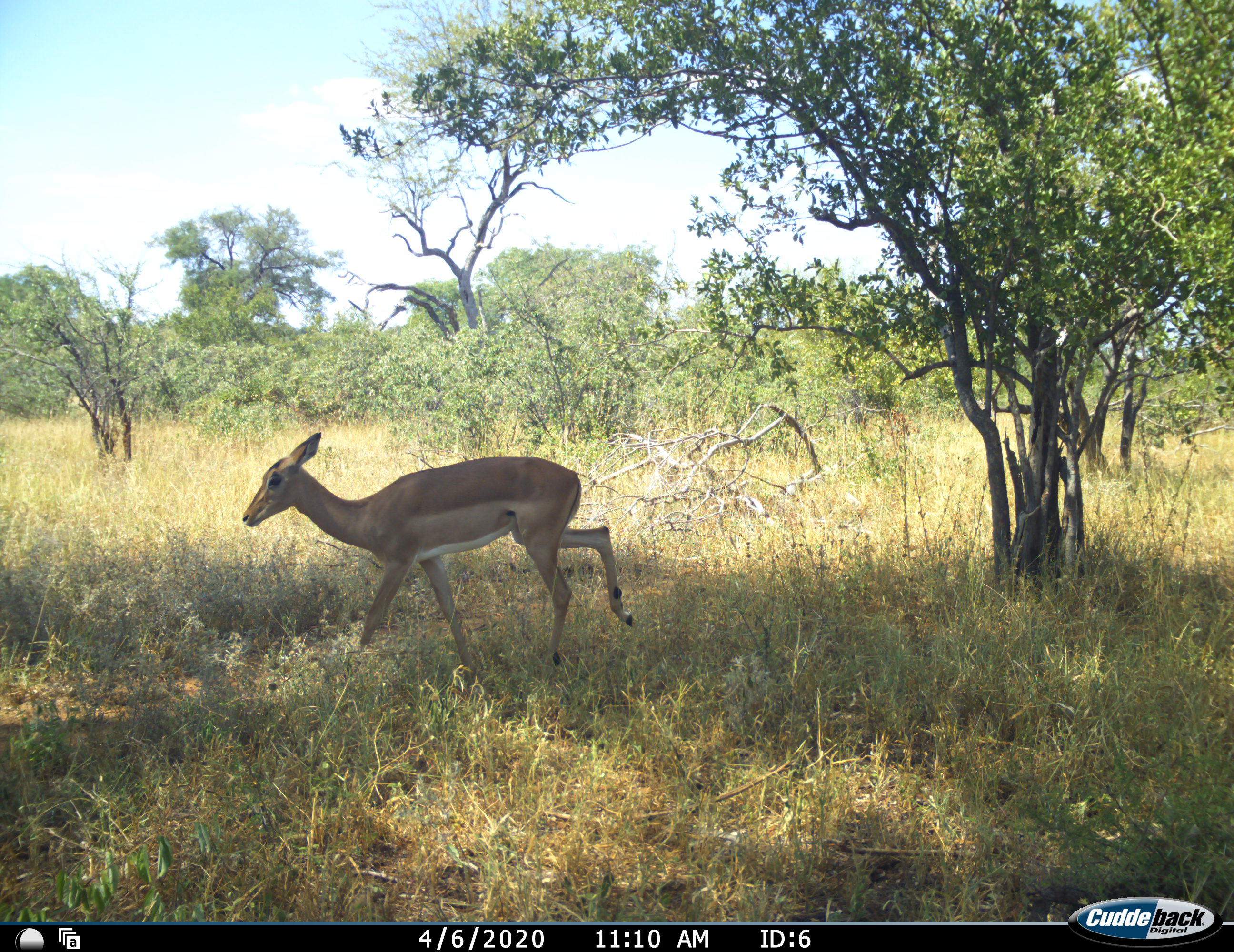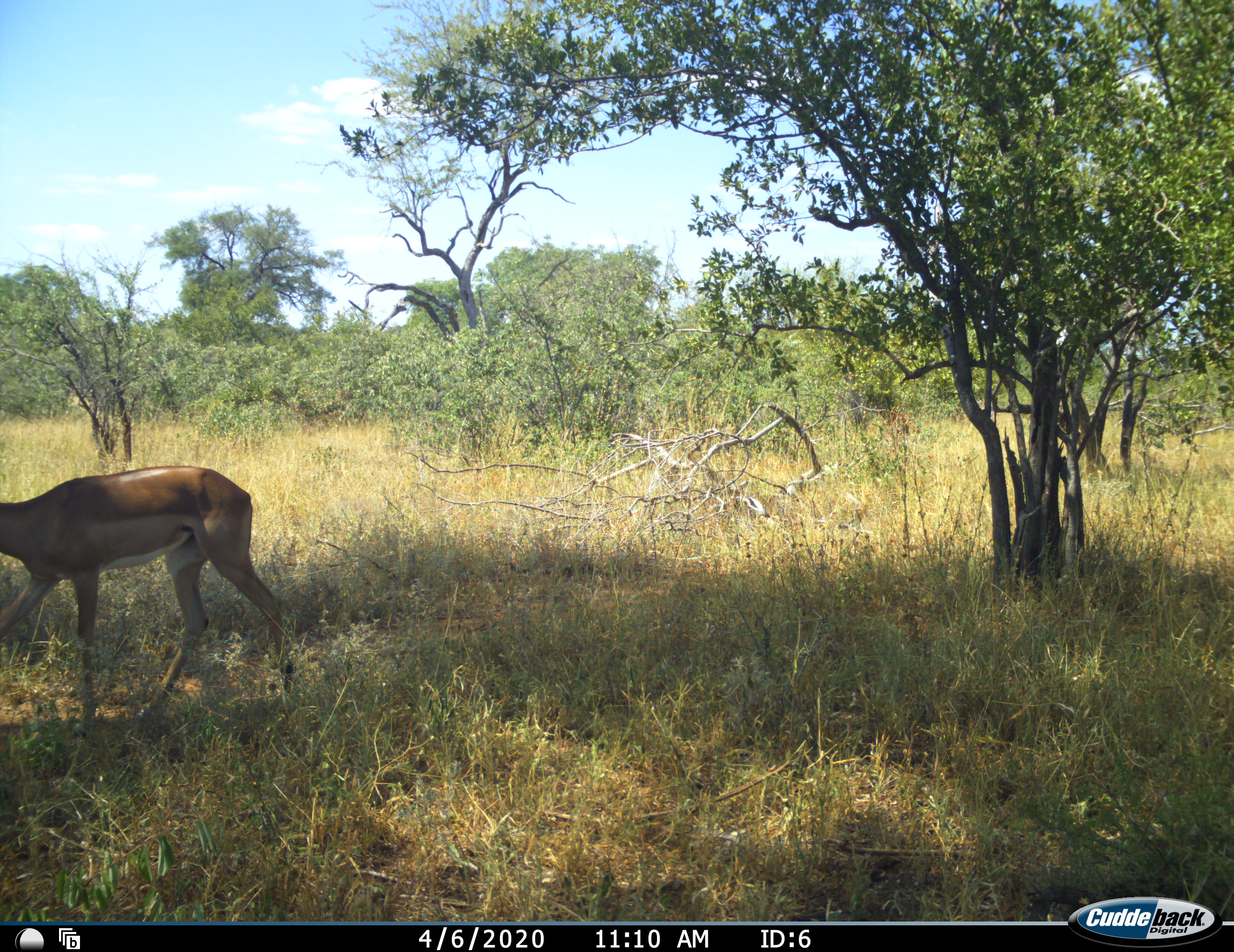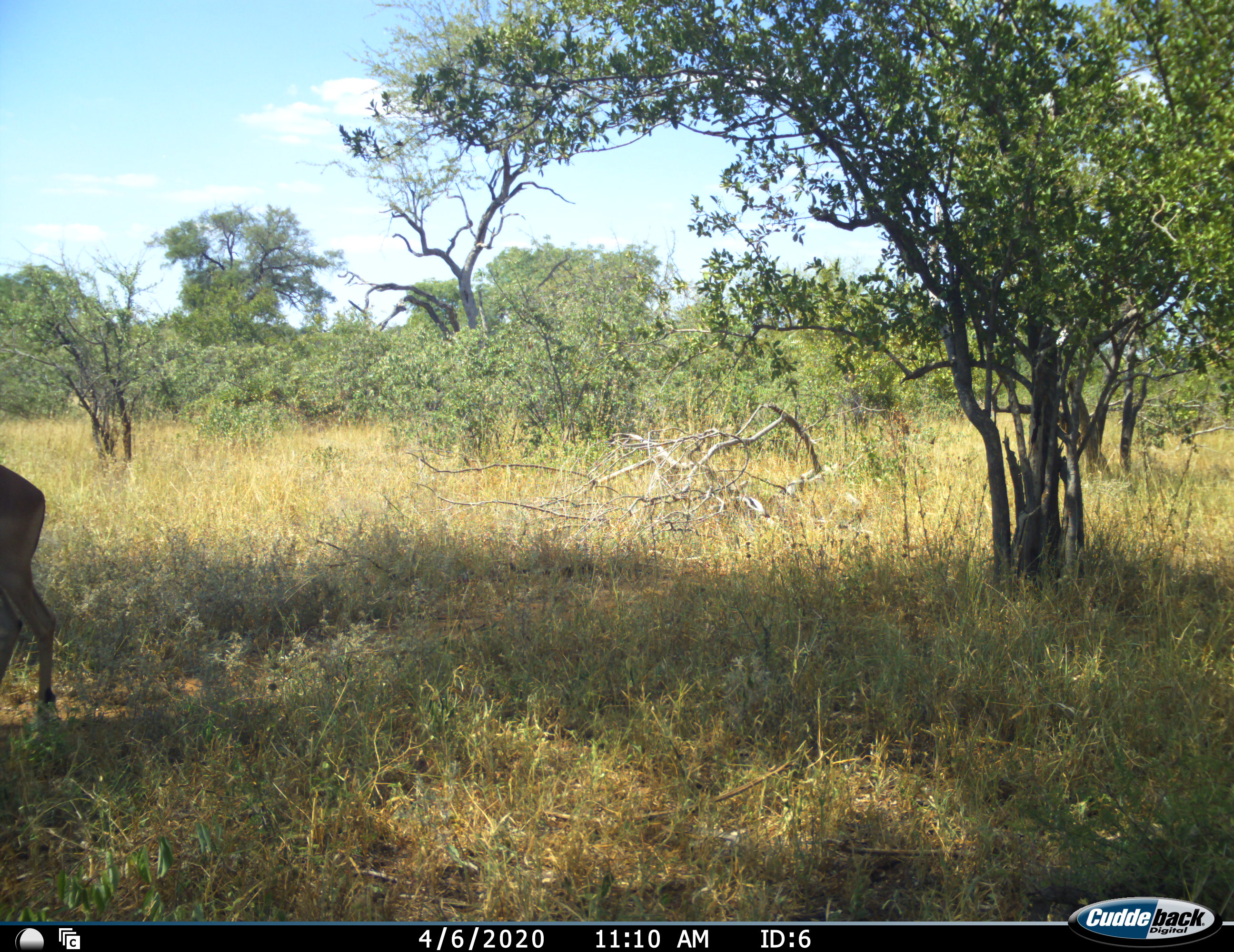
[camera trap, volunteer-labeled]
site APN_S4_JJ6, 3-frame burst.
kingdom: Animalia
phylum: Chordata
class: Mammalia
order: Artiodactyla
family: Bovidae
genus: Aepyceros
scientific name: Aepyceros melampus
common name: impala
Impala (Aepyceros melampus), count 1. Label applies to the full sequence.